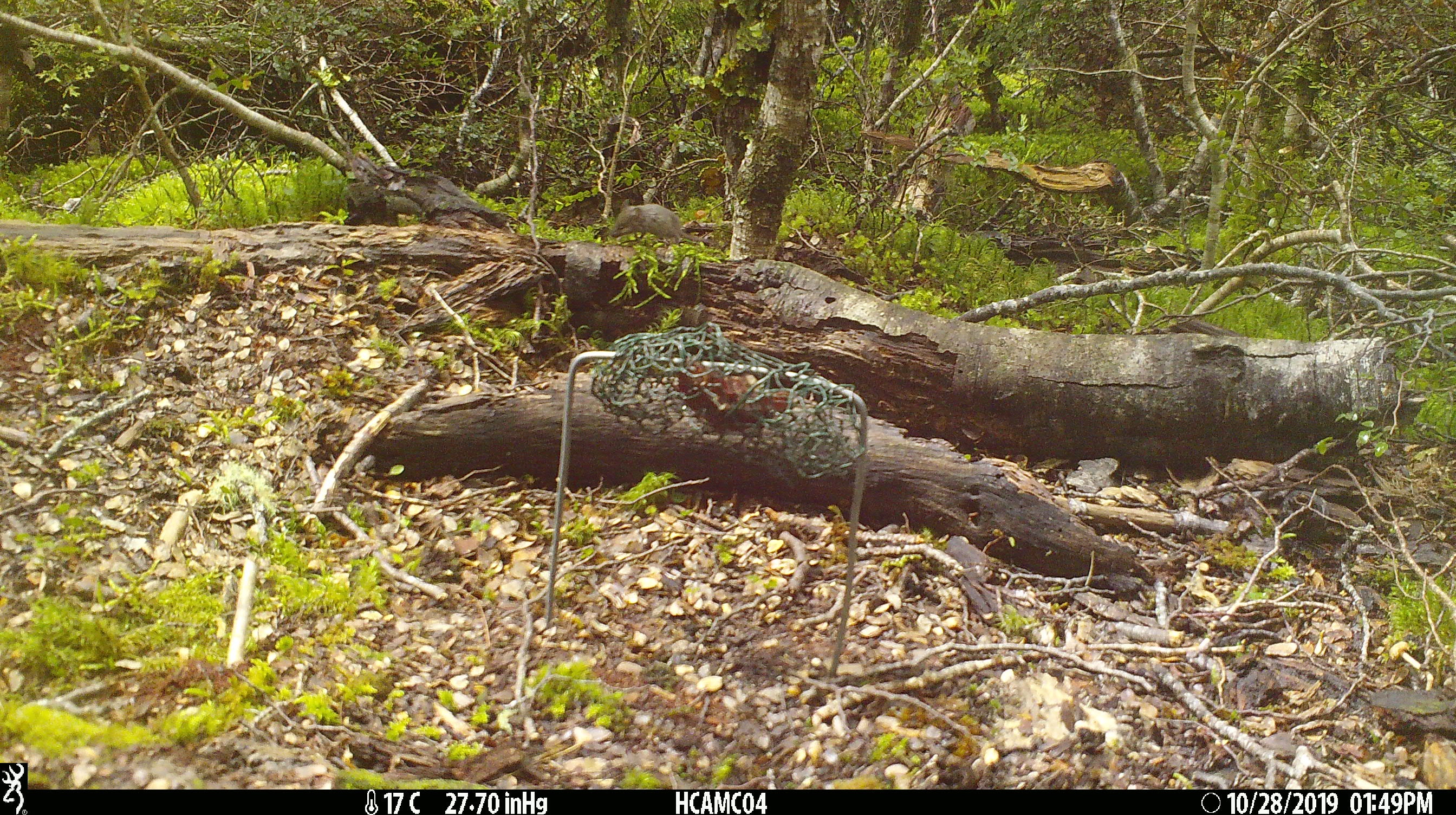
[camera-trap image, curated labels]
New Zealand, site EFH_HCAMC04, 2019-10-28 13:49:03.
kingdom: Animalia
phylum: Chordata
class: Mammalia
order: Rodentia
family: Muridae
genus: Mus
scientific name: Mus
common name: mouse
Mouse (Mus).